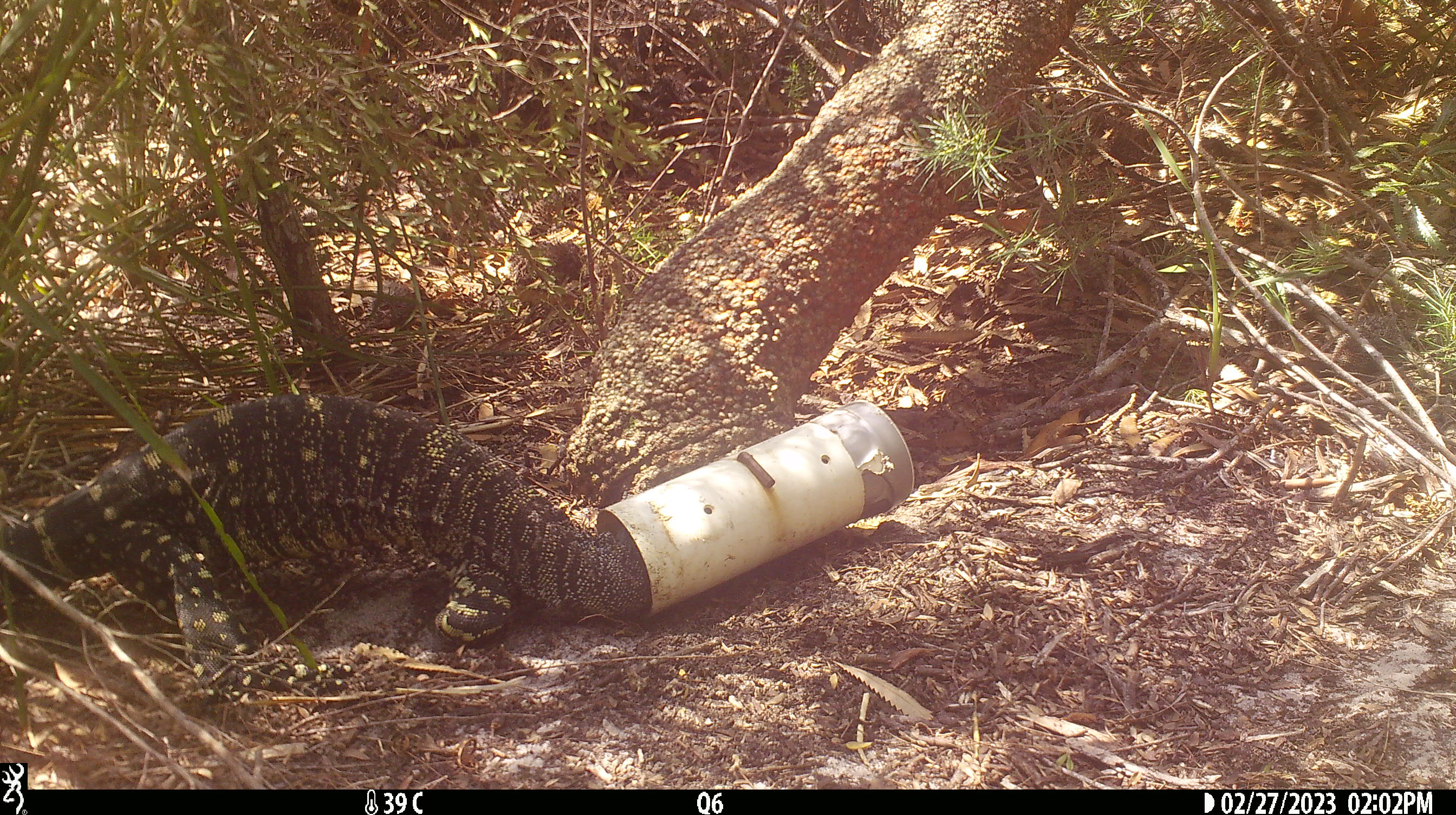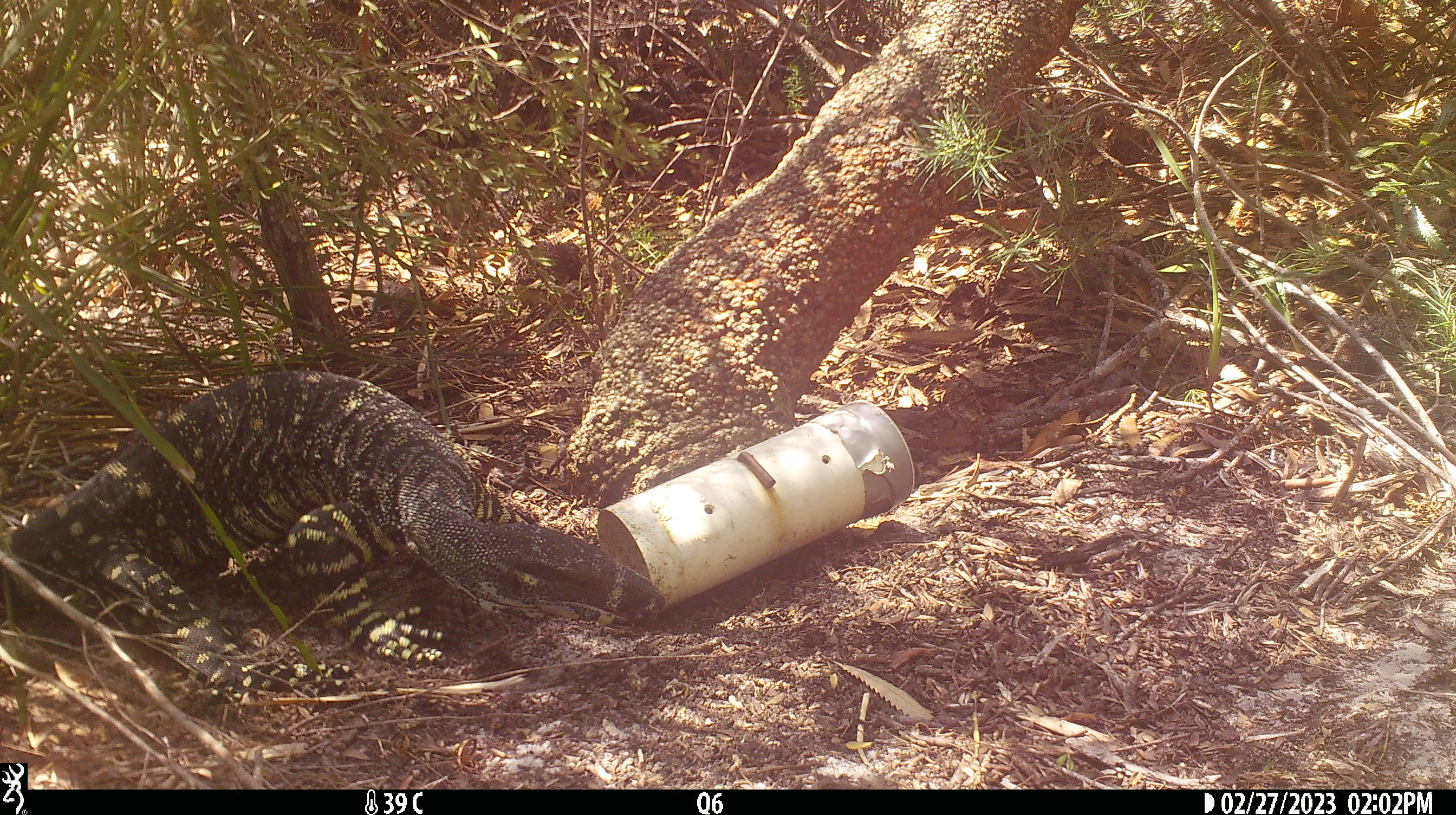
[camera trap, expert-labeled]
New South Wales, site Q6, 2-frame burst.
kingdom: Animalia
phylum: Chordata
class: Reptilia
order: Squamata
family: Varanidae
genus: Varanus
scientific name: Varanus varius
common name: lace monitor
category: goanna